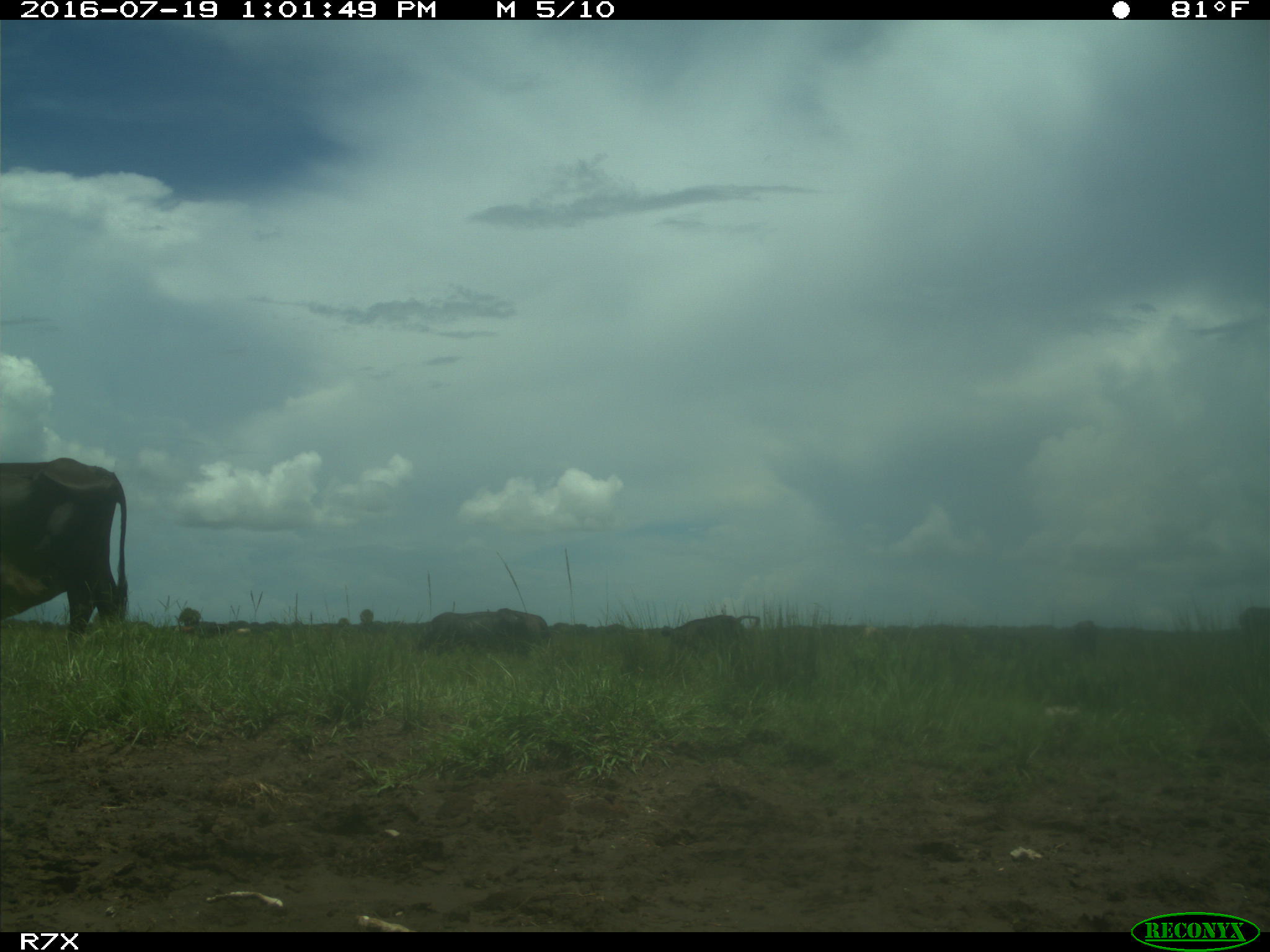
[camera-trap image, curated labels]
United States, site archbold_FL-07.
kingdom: Animalia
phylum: Chordata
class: Mammalia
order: Artiodactyla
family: Bovidae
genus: Bos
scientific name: Bos taurus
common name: domestic cow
Bos taurus (domestic cow).